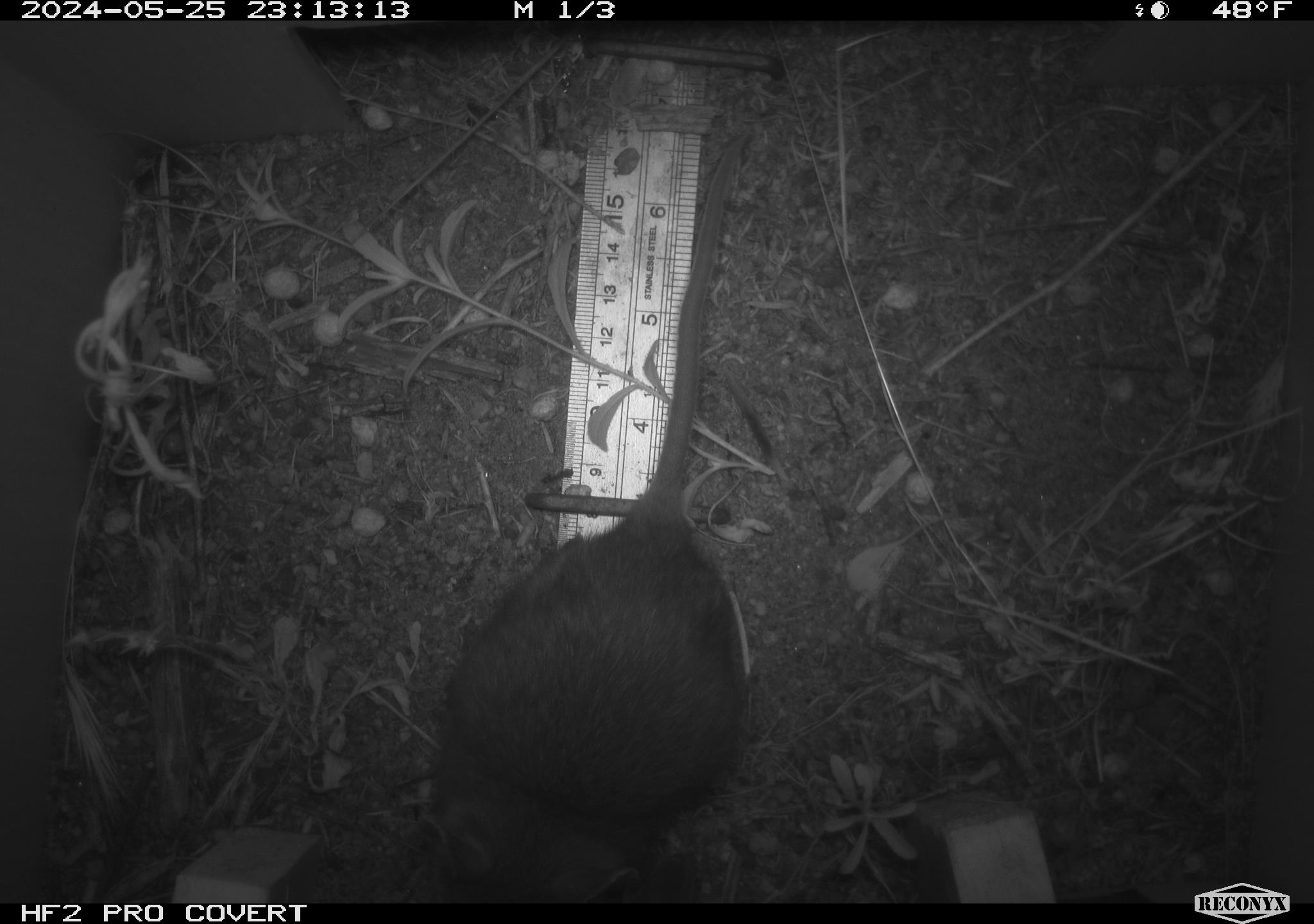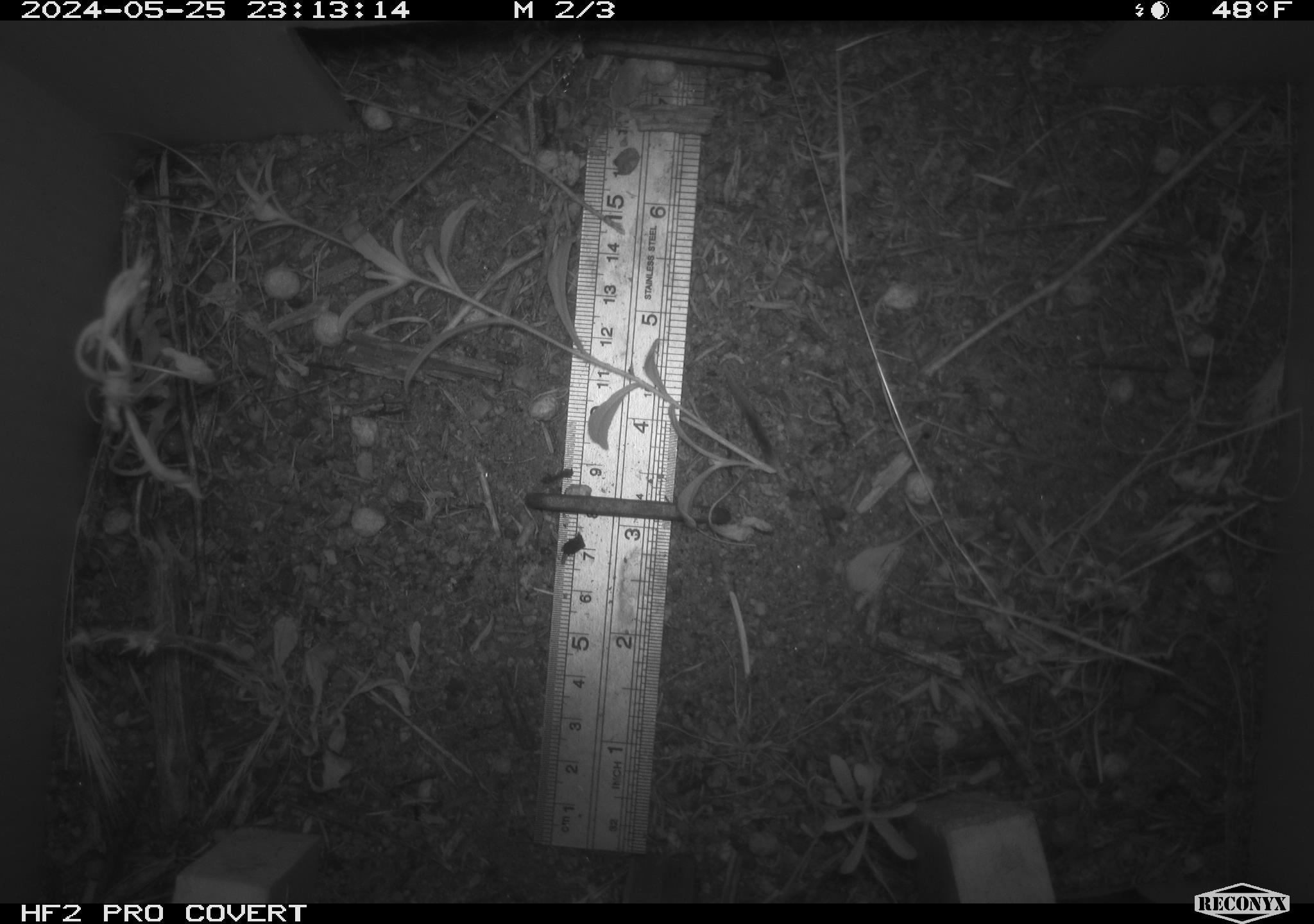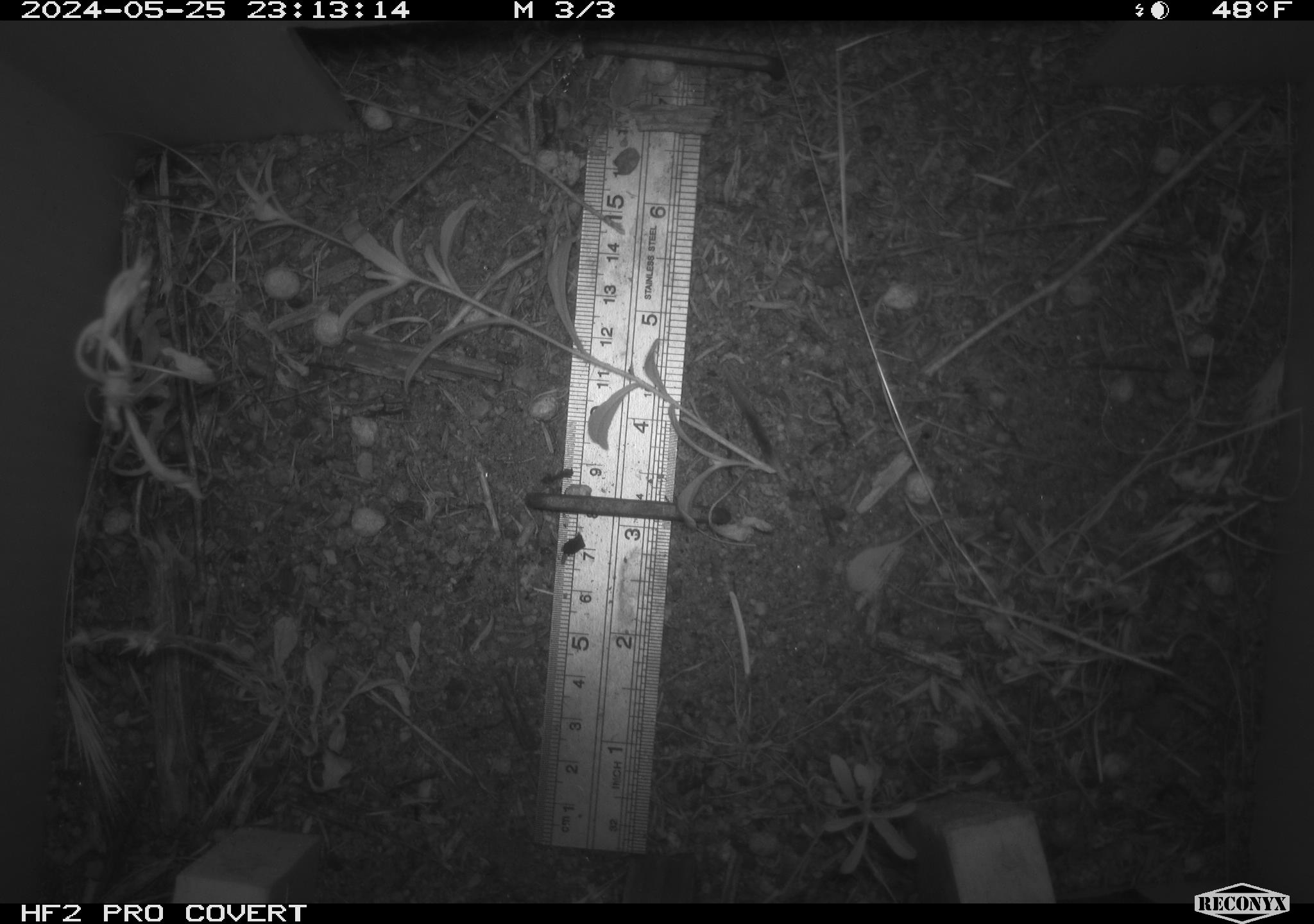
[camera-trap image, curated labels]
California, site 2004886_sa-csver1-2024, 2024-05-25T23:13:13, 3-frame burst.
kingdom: Animalia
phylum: Chordata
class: Mammalia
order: Rodentia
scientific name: Rodentia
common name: rodent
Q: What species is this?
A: Rodent (Rodentia).